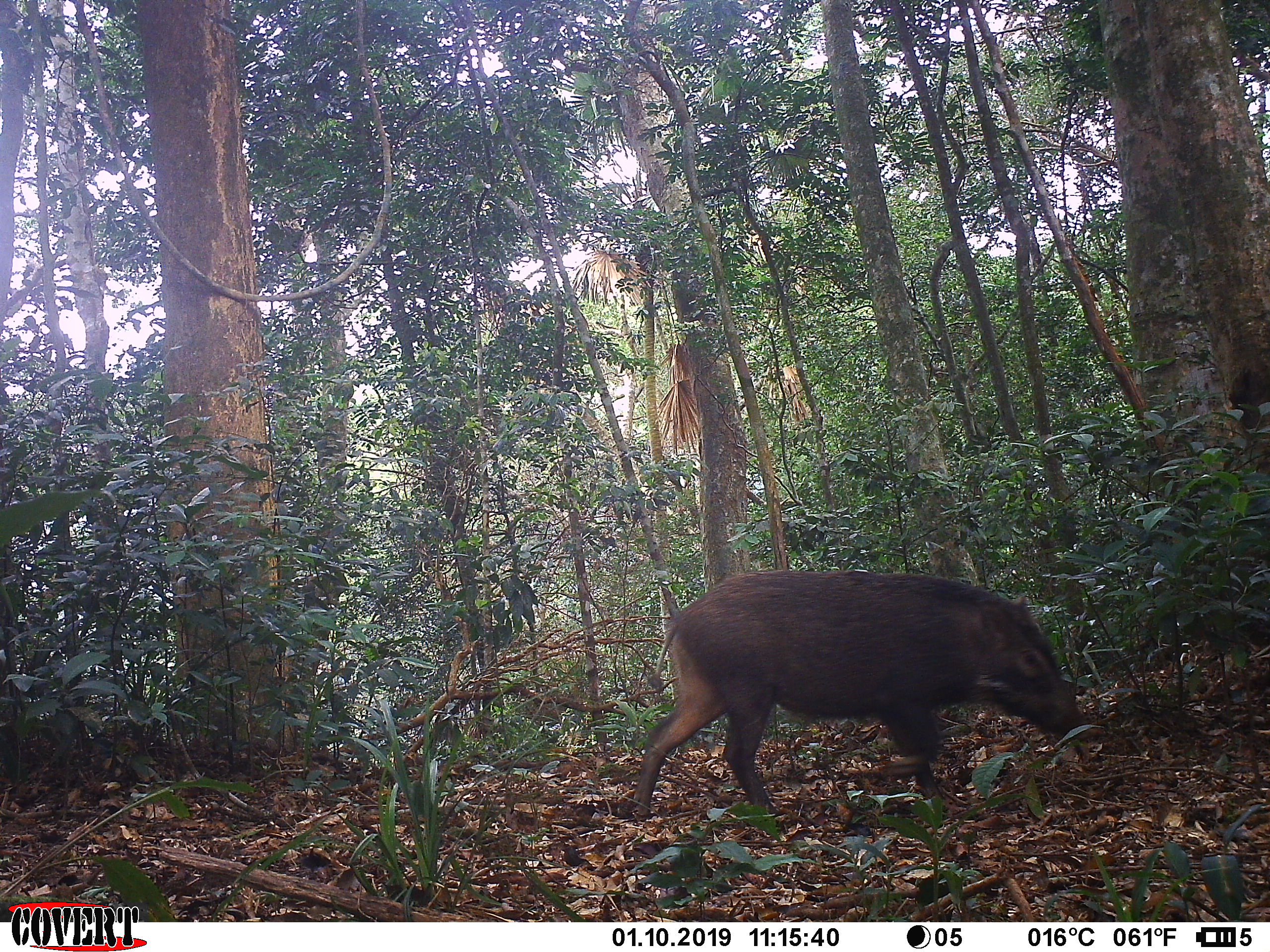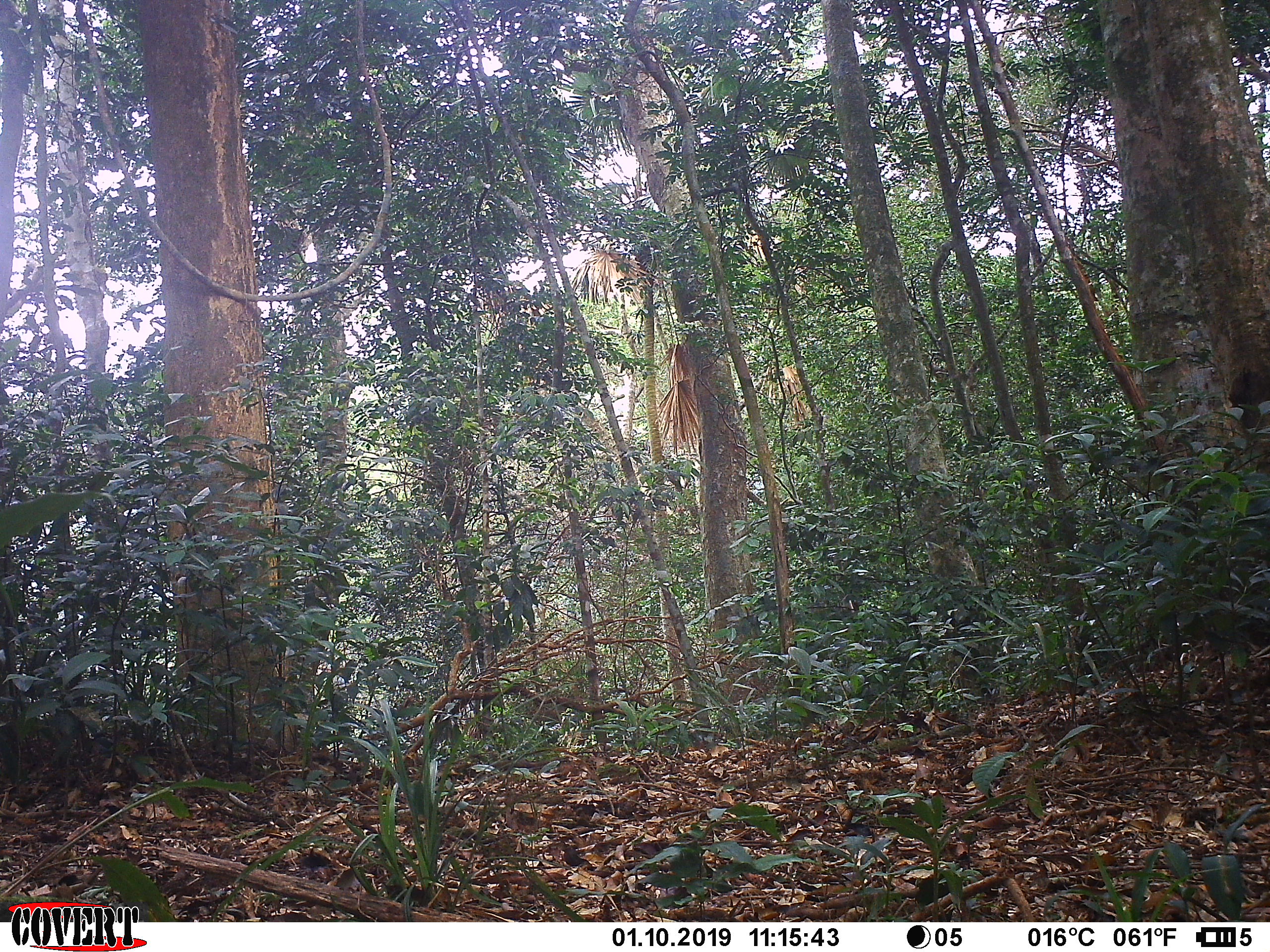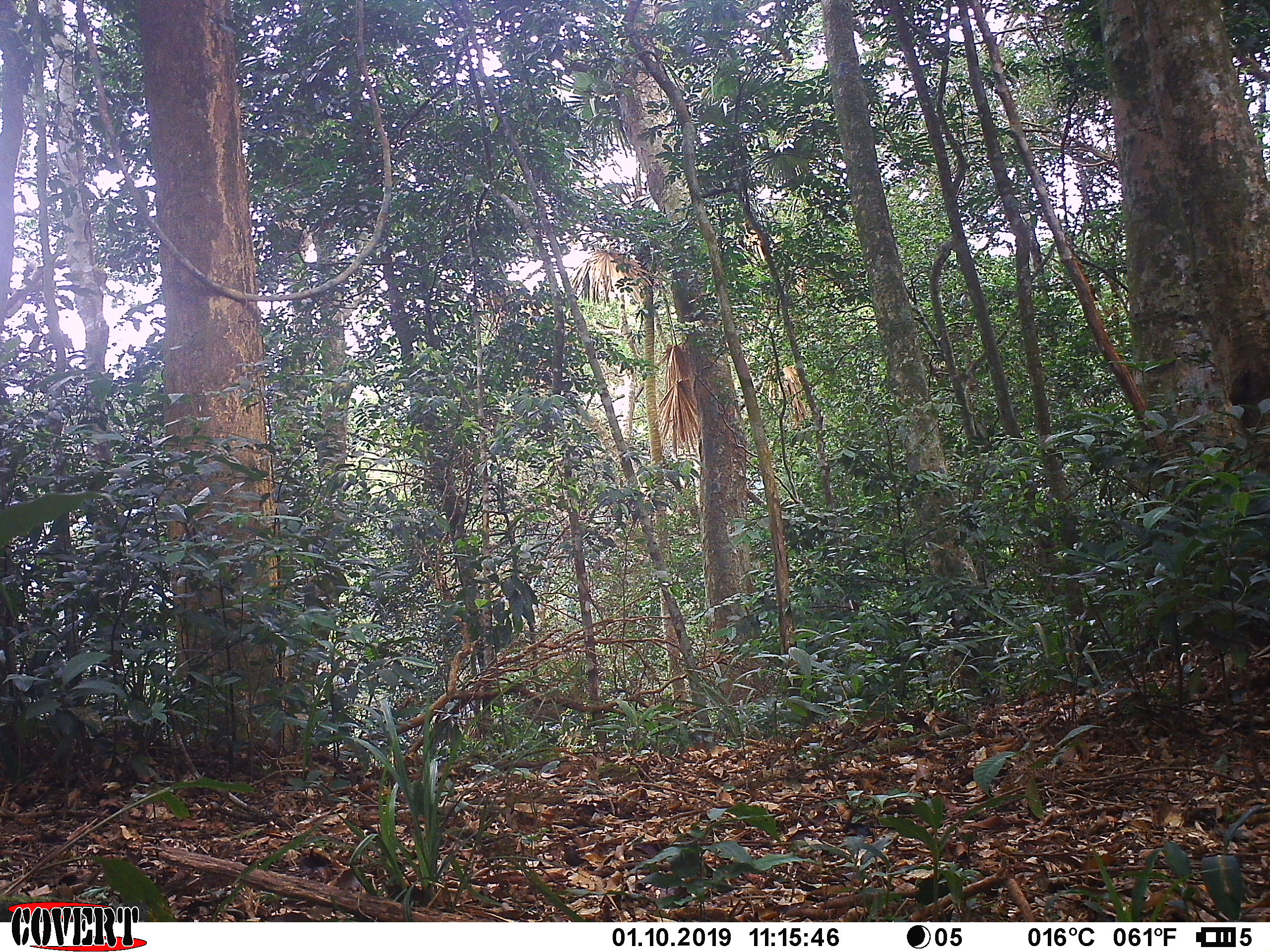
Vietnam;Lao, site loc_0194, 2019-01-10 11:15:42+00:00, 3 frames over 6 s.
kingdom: Animalia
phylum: Chordata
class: Mammalia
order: Artiodactyla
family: Suidae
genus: Sus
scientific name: Sus scrofa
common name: eurasian wild pig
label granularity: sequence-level